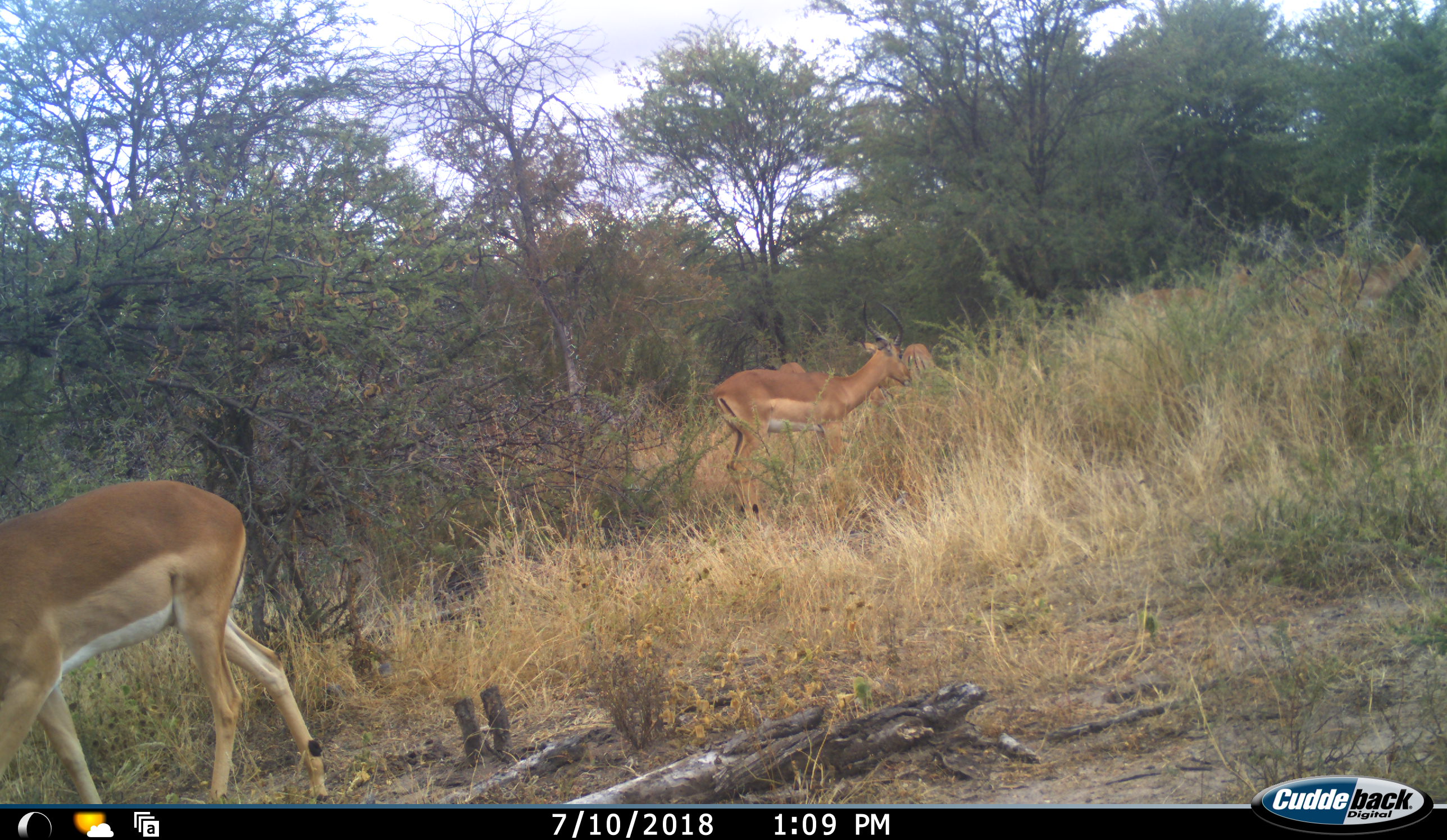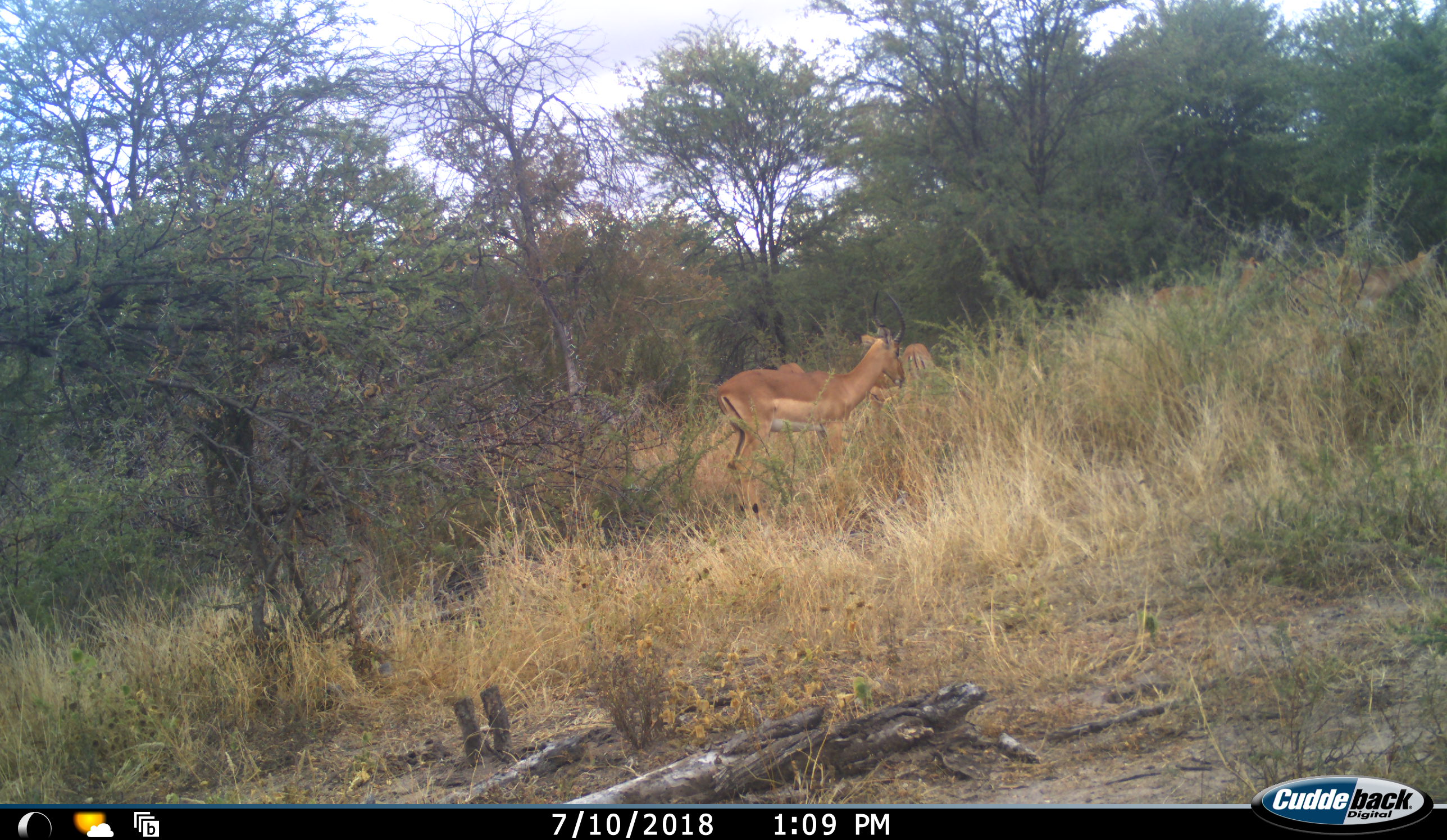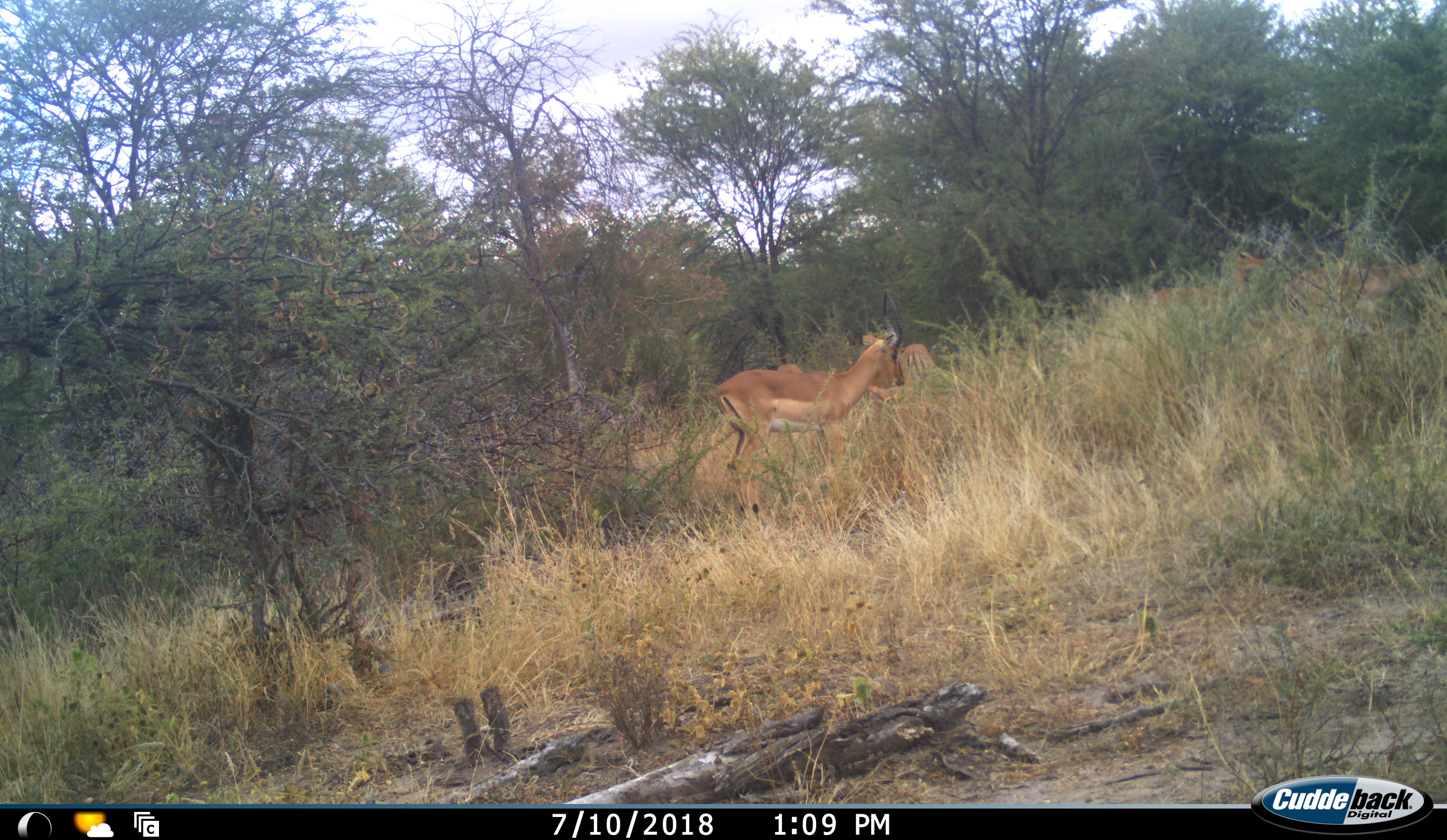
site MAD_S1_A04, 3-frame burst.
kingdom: Animalia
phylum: Chordata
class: Mammalia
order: Artiodactyla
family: Bovidae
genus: Aepyceros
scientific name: Aepyceros melampus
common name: impala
Impala (Aepyceros melampus), count 6. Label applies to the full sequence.